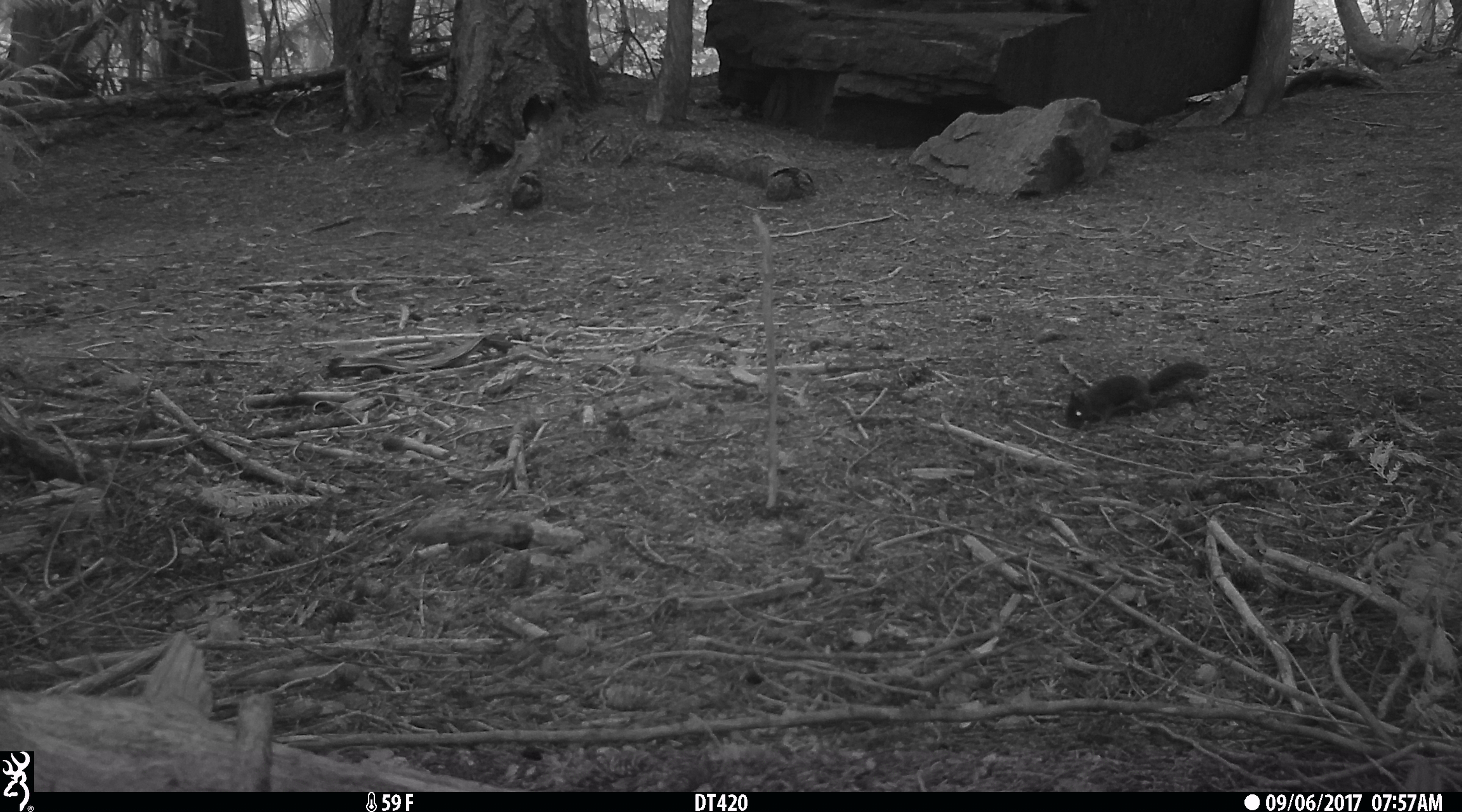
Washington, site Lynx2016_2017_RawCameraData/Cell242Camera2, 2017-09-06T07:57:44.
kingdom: Animalia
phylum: Chordata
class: Mammalia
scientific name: Mammalia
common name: small mammal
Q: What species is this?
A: Small mammal (Mammalia).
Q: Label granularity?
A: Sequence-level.